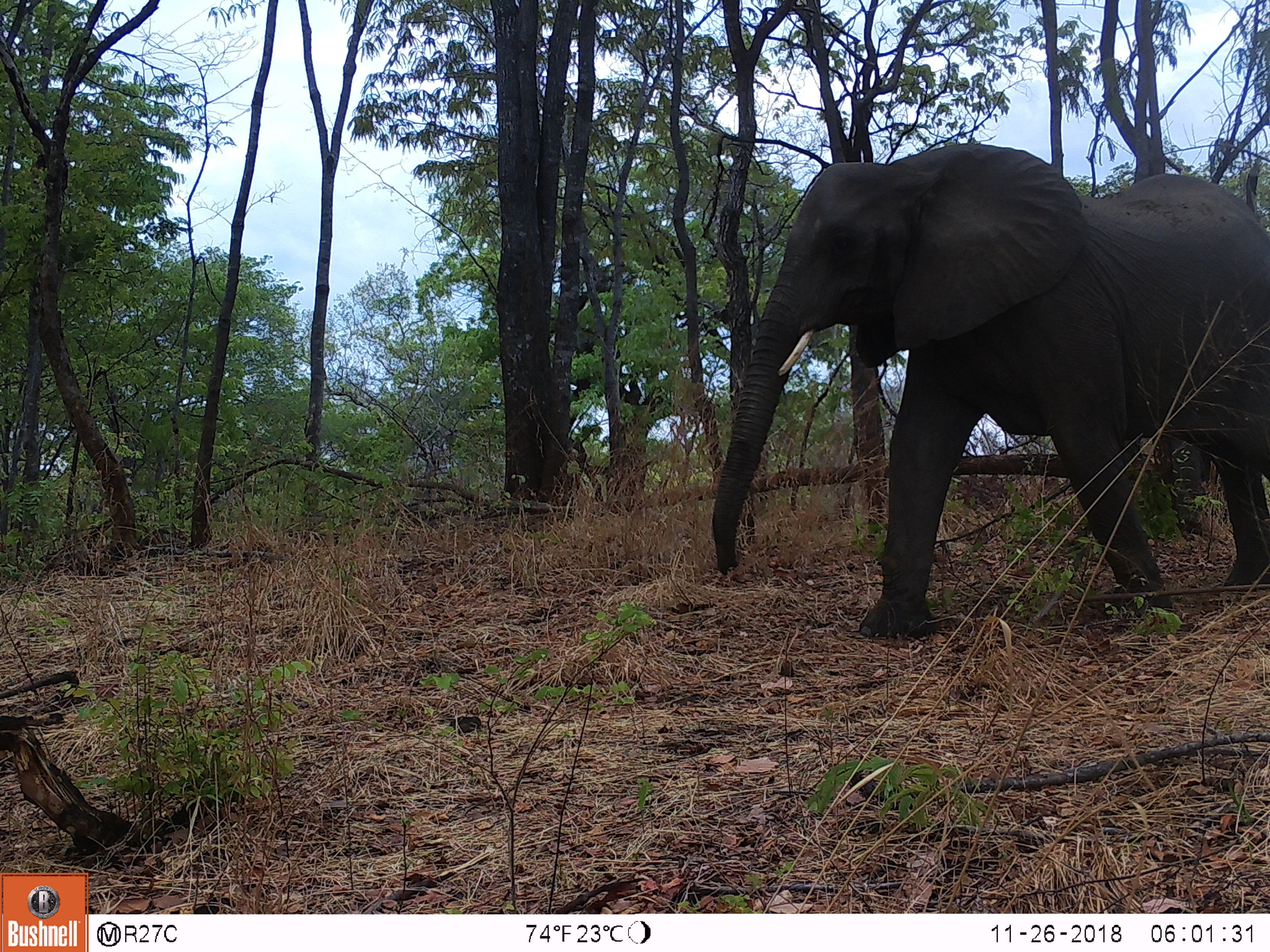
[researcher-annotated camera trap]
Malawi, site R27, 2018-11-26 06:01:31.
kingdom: Animalia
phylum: Chordata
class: Mammalia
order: Proboscidea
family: Elephantidae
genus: Loxodonta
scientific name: Loxodonta africana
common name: african savanna elephant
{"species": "african savanna elephant (Loxodonta africana)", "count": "1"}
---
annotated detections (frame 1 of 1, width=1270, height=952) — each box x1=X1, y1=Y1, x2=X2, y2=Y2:
african savanna elephant: x1=696, y1=109, x2=1268, y2=663